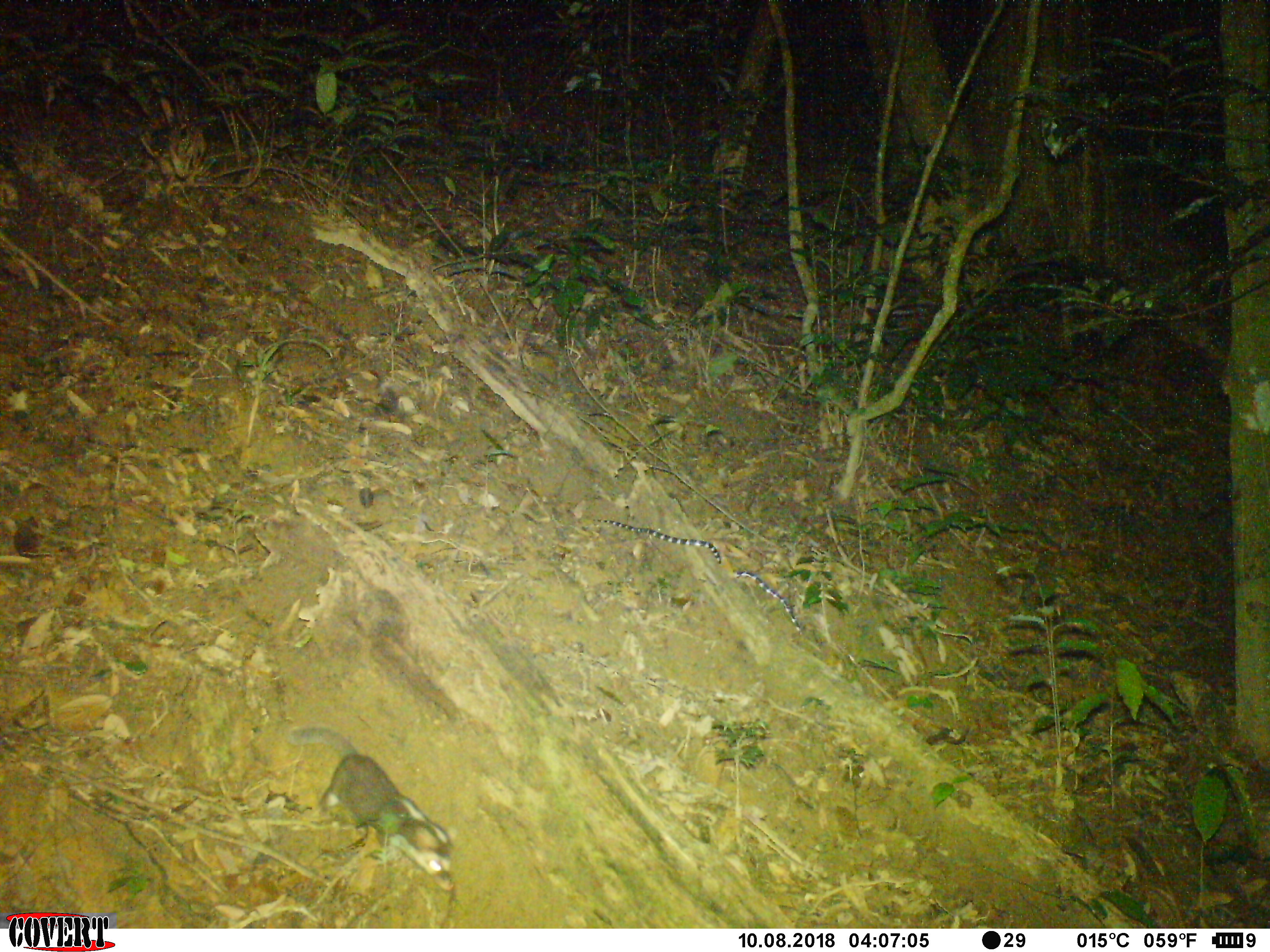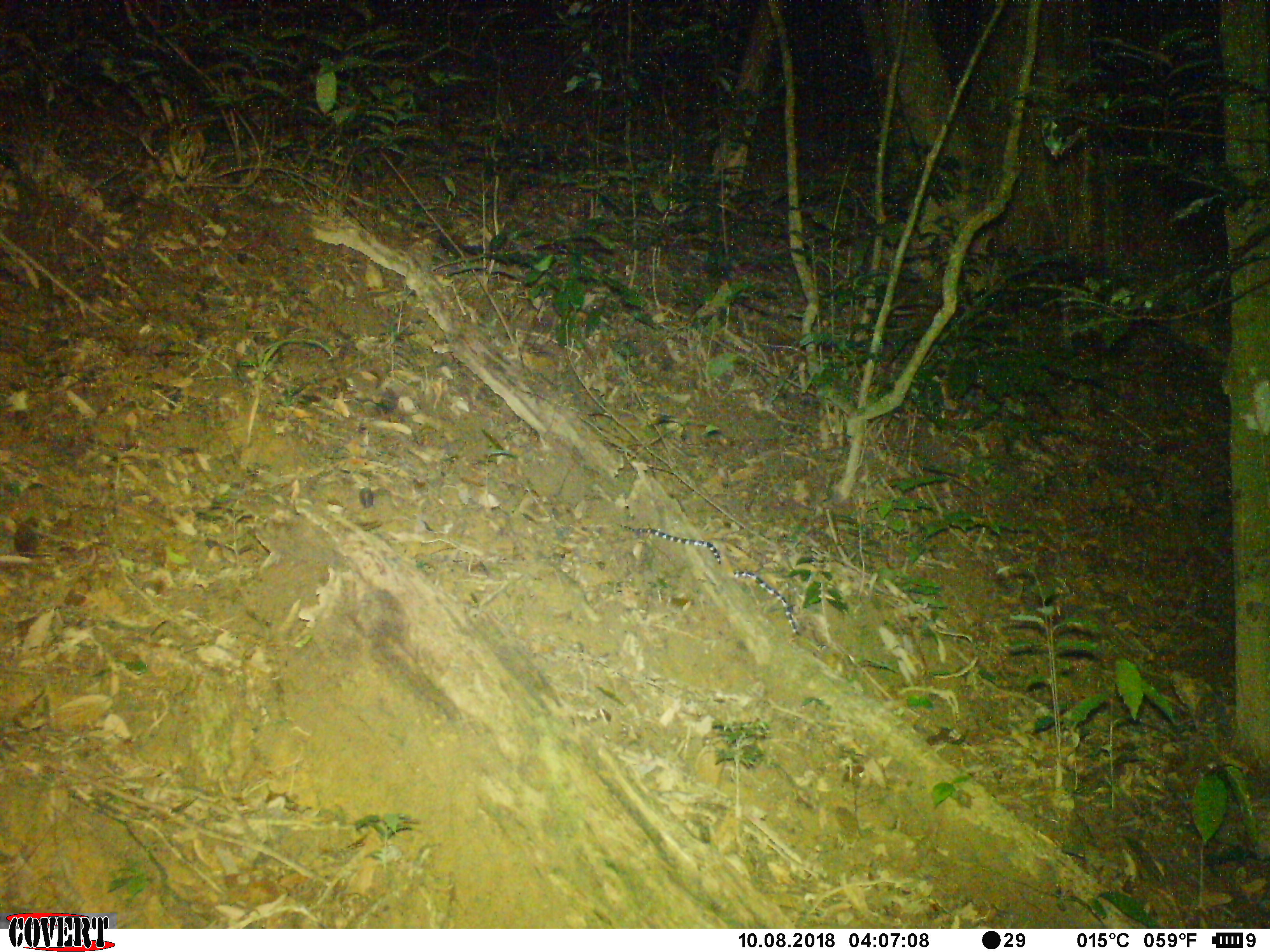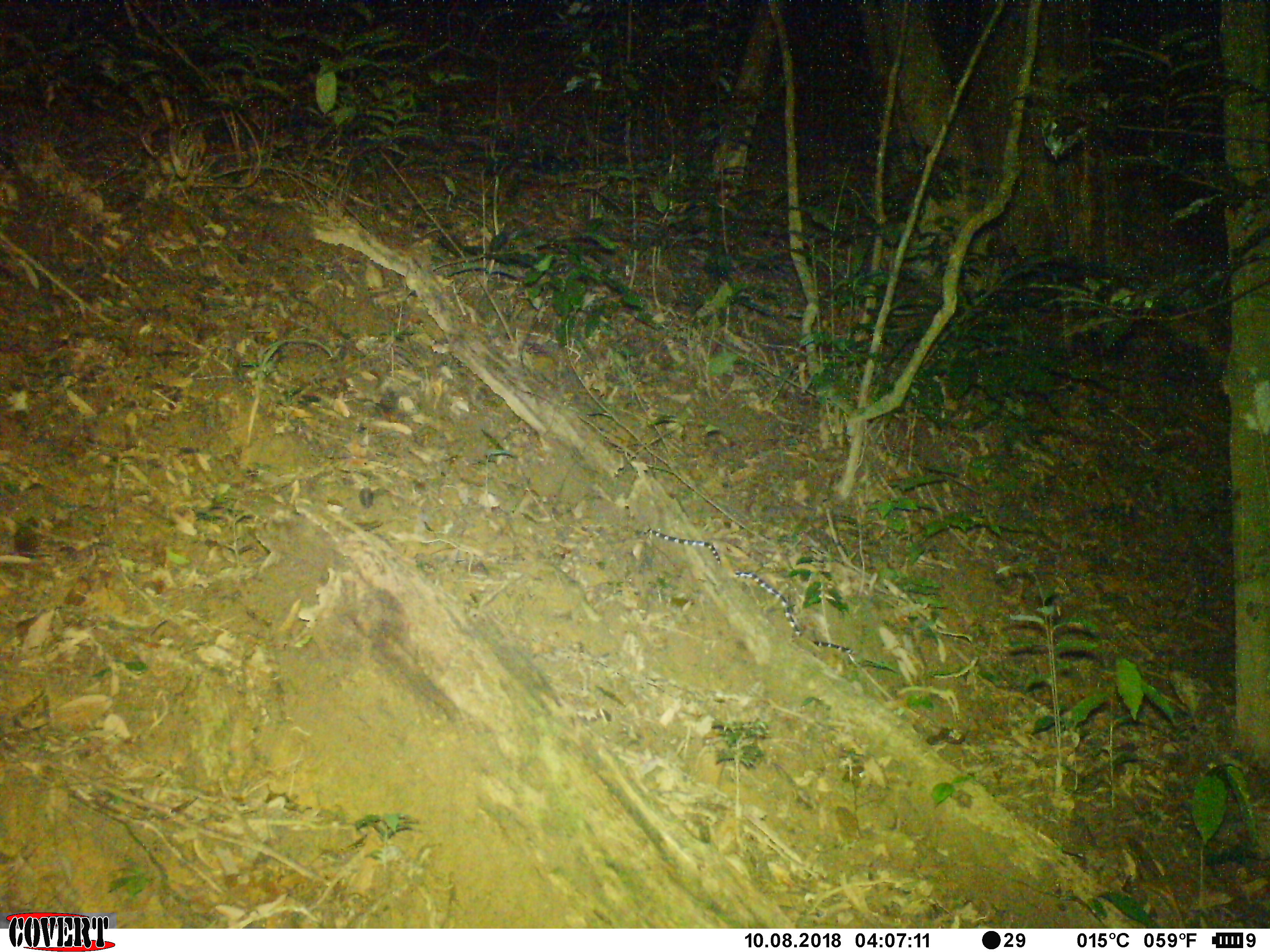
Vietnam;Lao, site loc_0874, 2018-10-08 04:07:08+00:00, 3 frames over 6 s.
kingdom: Animalia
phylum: Chordata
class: Mammalia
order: Carnivora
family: Mustelidae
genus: Melogale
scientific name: Melogale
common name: ferret badger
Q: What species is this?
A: Ferret badger (Melogale).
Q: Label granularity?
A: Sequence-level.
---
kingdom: Animalia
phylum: Chordata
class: Reptilia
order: Squamata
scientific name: Serpentes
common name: snake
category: unidentified snake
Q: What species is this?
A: Unidentified snake (snake) (Serpentes).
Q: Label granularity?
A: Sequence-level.